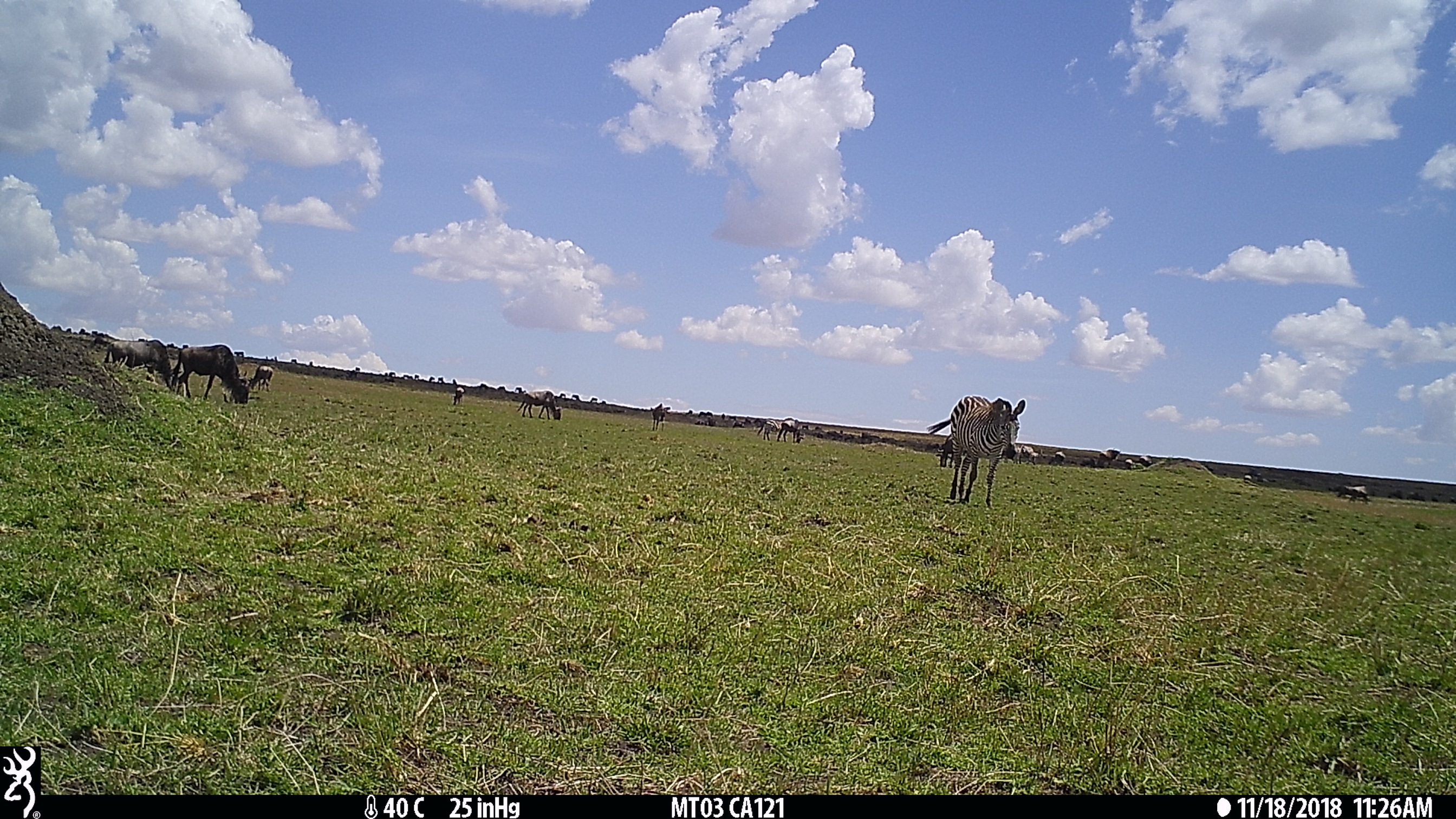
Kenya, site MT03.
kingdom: Animalia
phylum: Chordata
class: Mammalia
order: Artiodactyla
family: Bovidae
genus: Connochaetes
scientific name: Connochaetes taurinus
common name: blue wildebeest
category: wildebeest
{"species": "wildebeest (blue wildebeest) (Connochaetes taurinus)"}